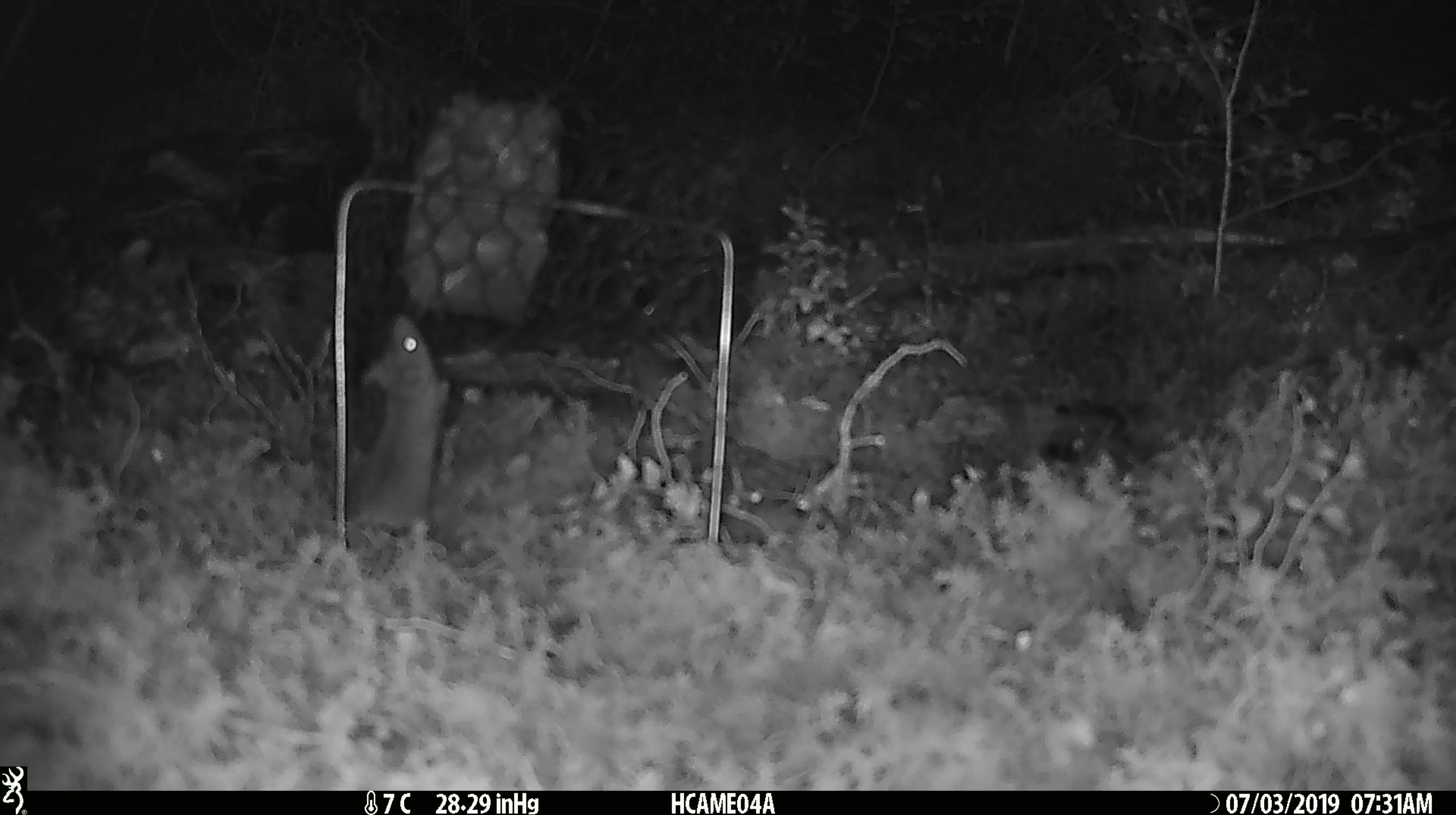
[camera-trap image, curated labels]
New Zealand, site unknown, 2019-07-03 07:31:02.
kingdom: Animalia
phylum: Chordata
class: Mammalia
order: Rodentia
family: Muridae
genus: Mus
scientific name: Mus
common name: mouse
Mouse (Mus).